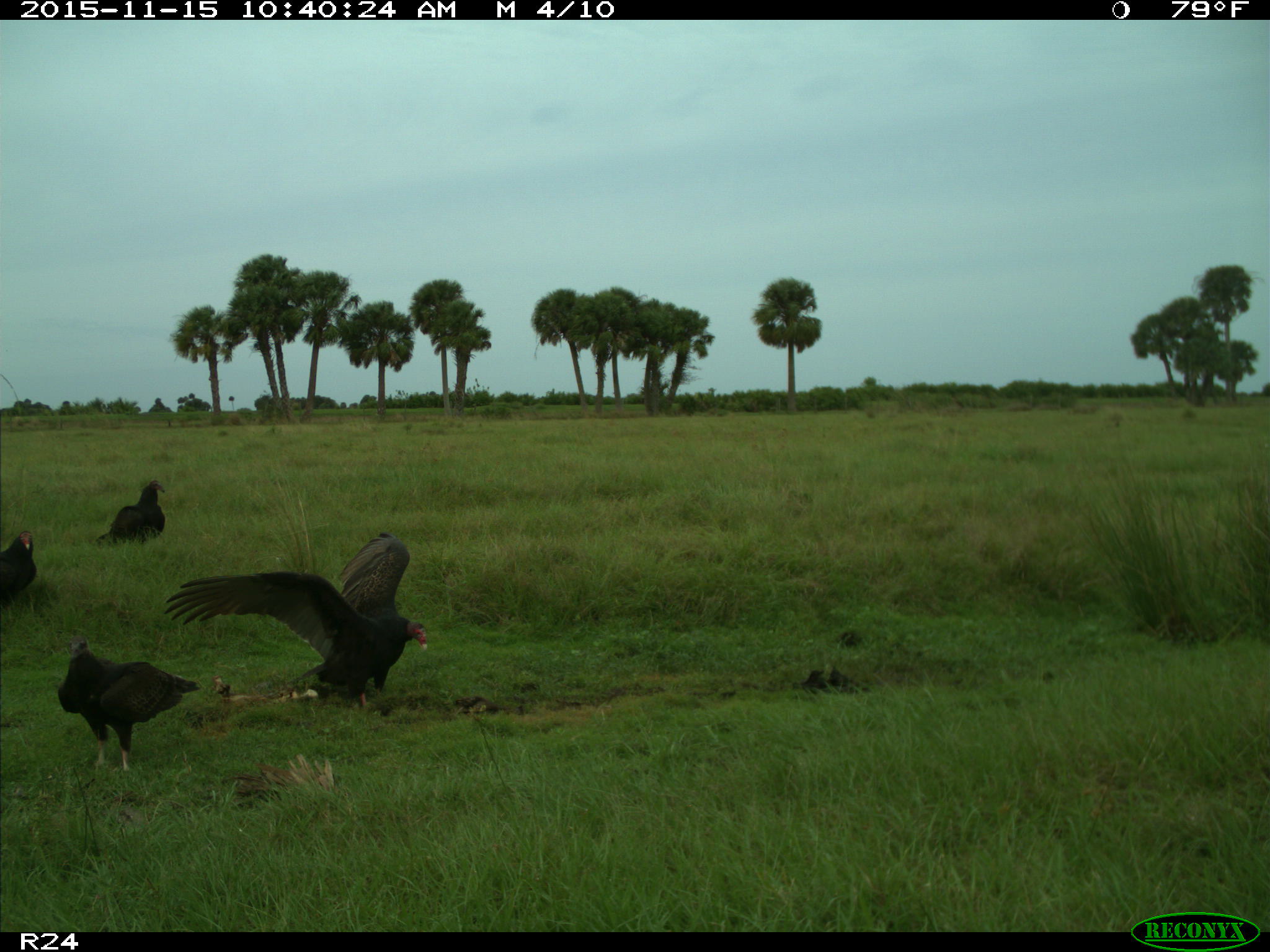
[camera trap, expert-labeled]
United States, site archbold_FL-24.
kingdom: Animalia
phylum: Chordata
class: Aves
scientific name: Aves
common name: birds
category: unidentified bird